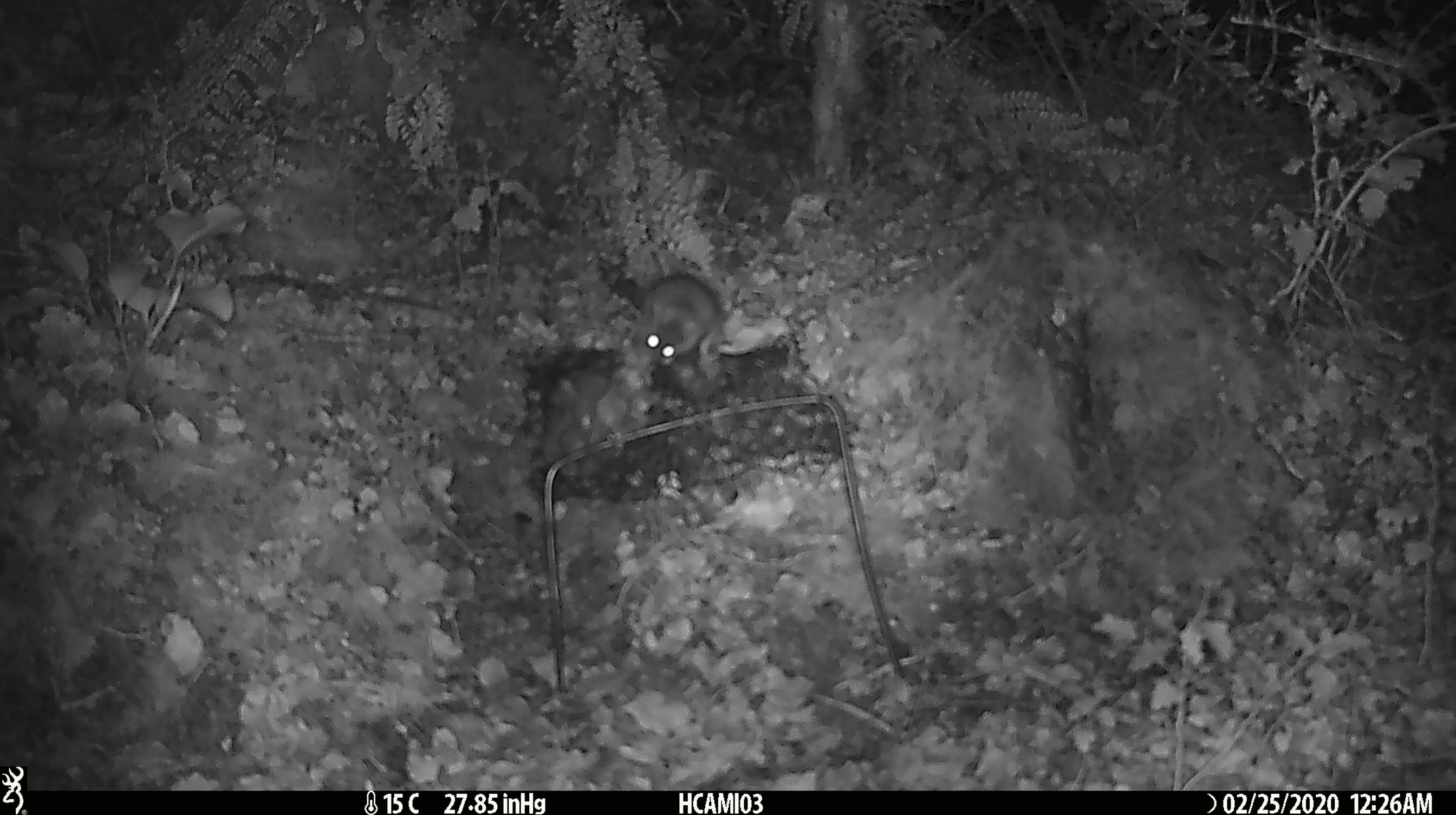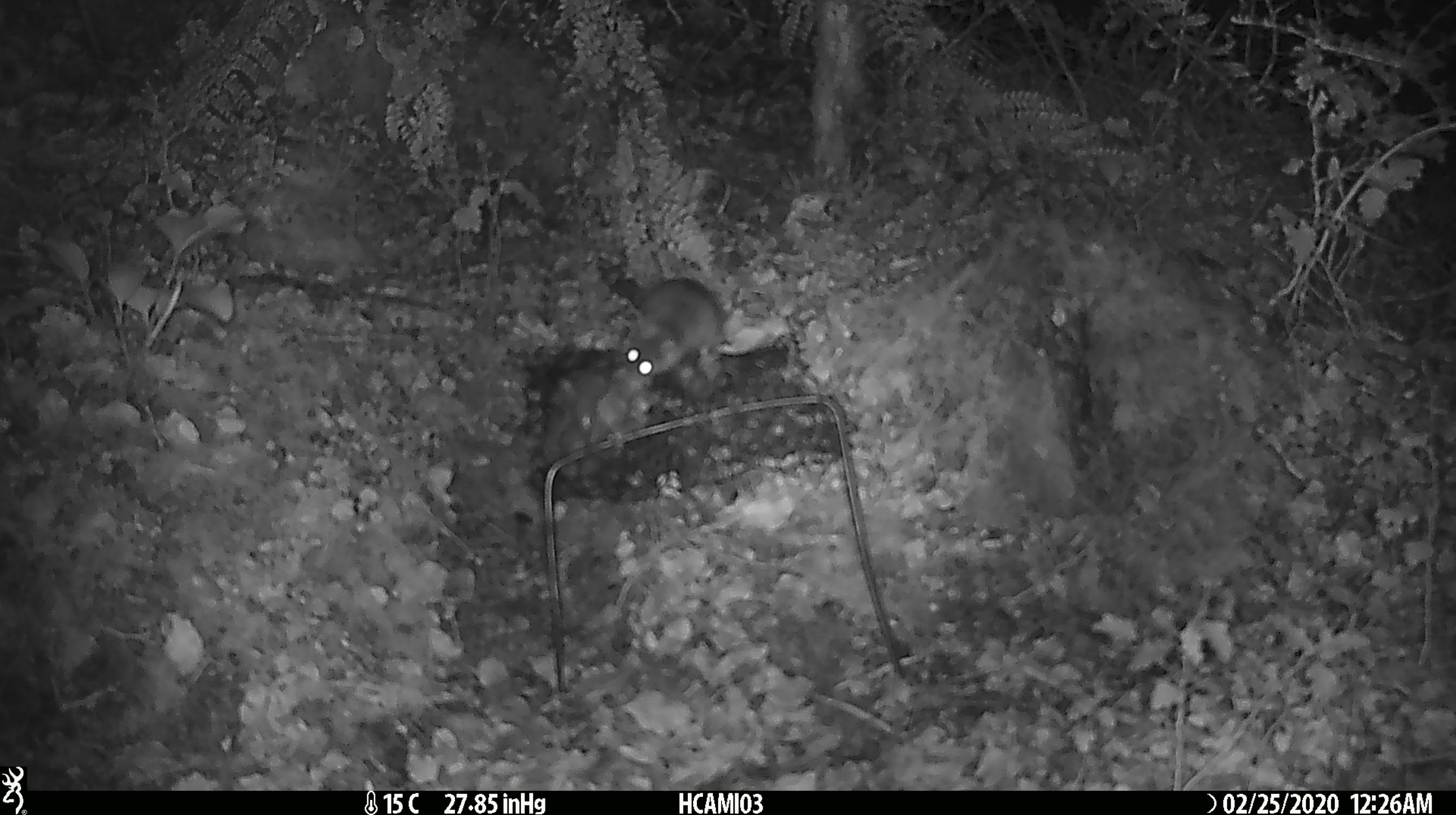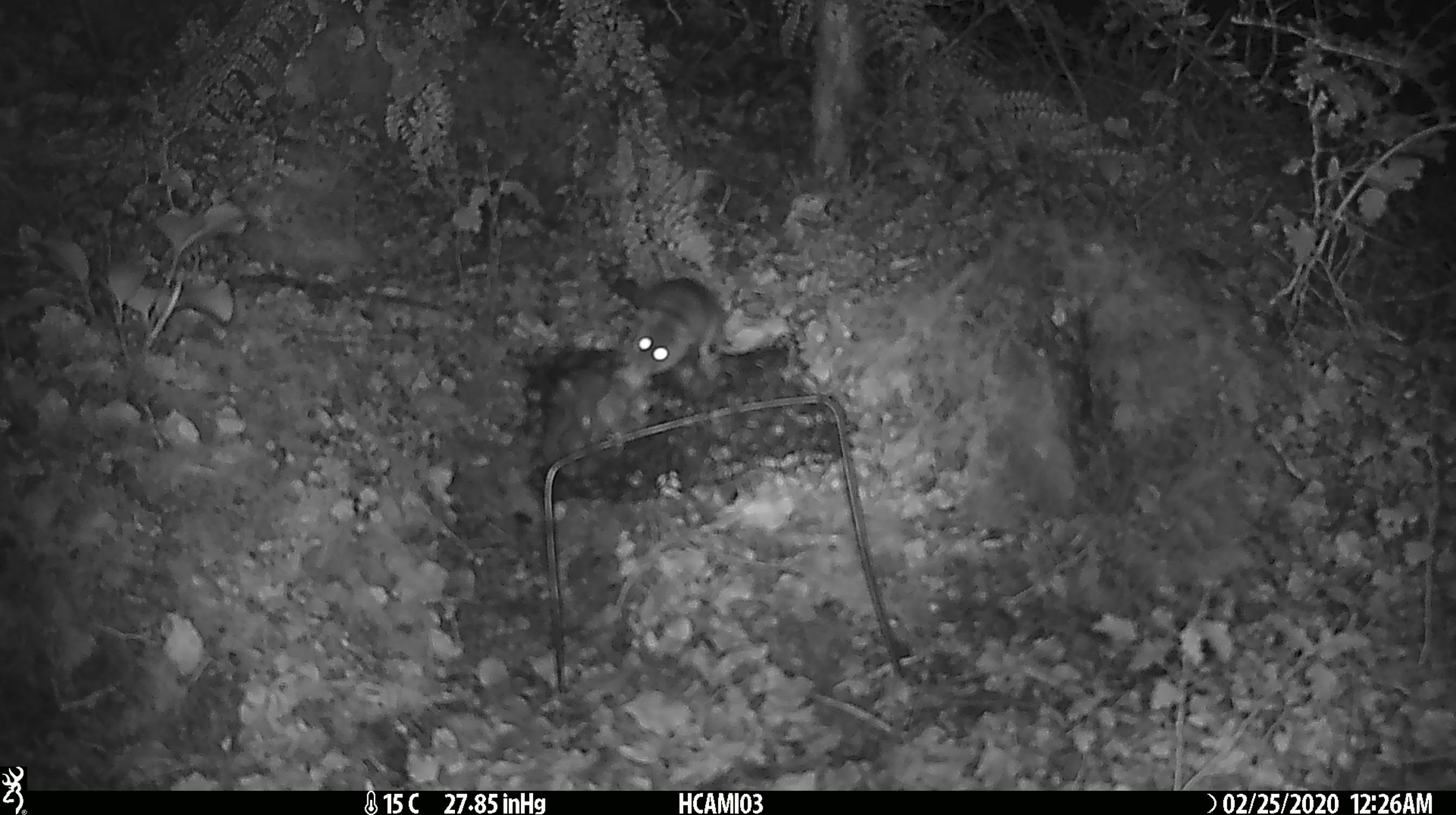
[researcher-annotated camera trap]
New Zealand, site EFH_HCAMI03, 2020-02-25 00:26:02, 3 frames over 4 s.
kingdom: Animalia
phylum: Chordata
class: Mammalia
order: Rodentia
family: Muridae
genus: Mus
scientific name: Mus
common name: mouse